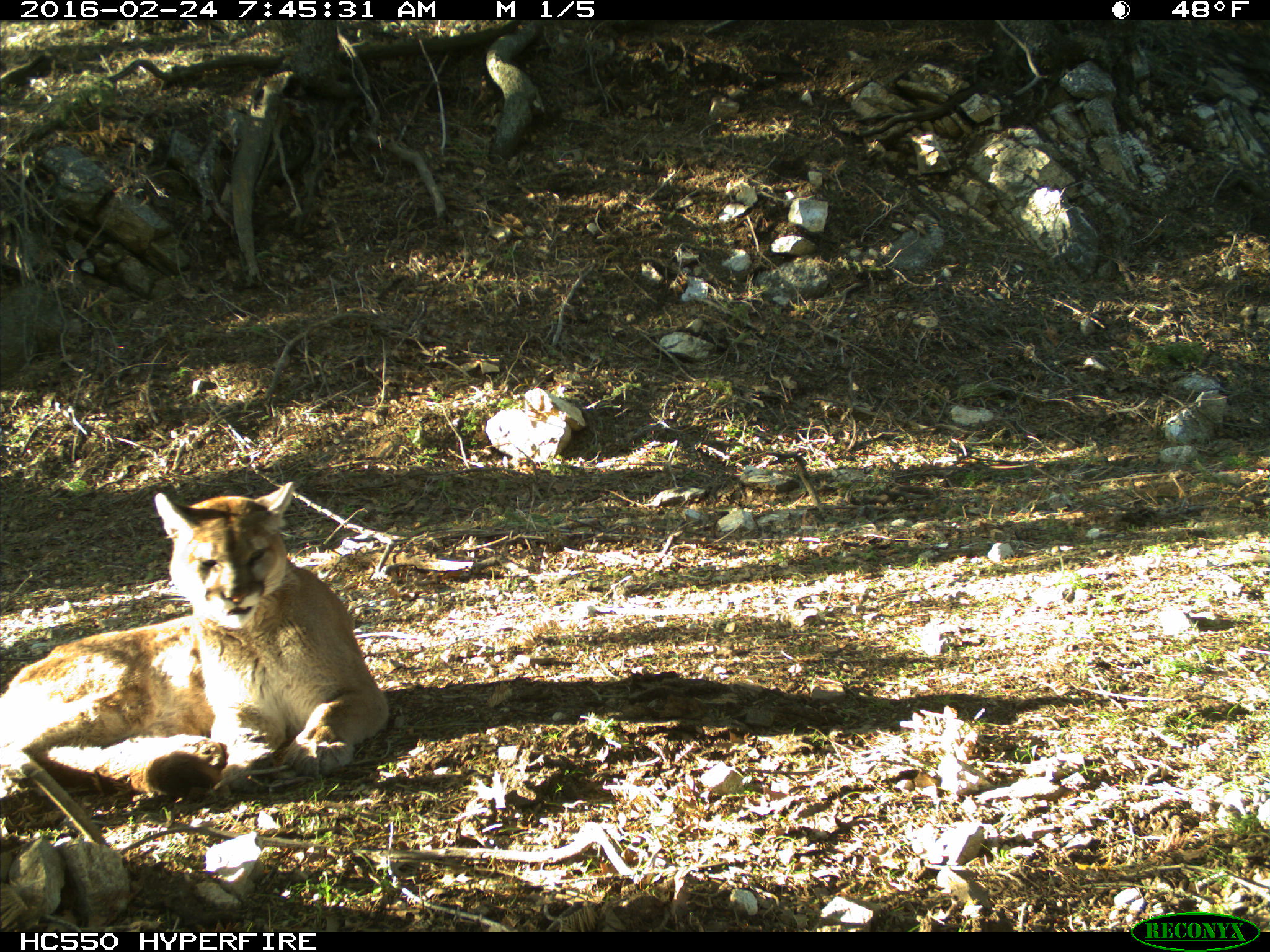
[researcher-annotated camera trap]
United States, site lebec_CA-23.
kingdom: Animalia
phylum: Chordata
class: Mammalia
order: Carnivora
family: Felidae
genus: Puma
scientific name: Puma concolor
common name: mountain lion